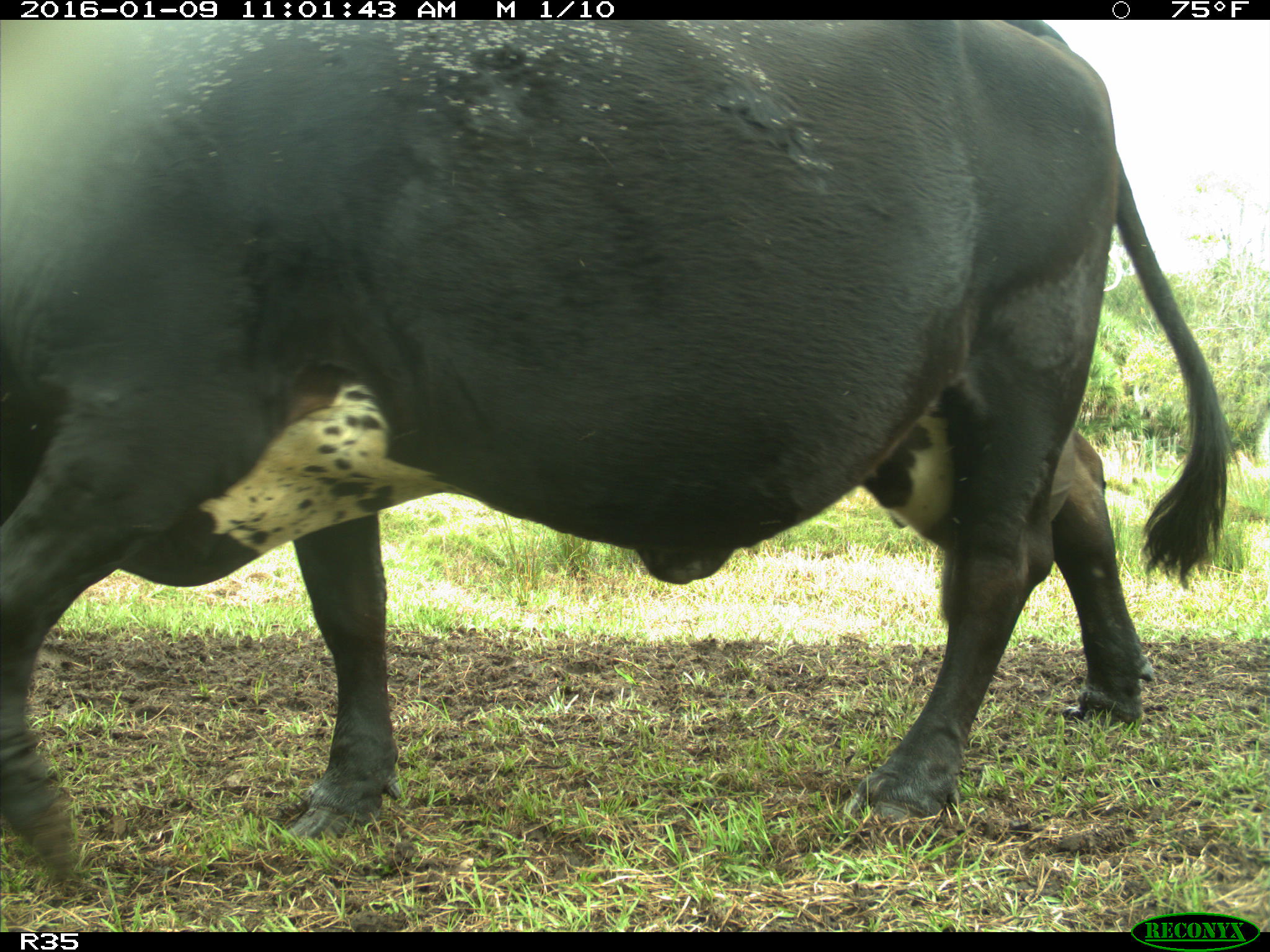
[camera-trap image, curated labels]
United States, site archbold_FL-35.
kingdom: Animalia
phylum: Chordata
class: Mammalia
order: Artiodactyla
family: Bovidae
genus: Bos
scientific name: Bos taurus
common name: domestic cow